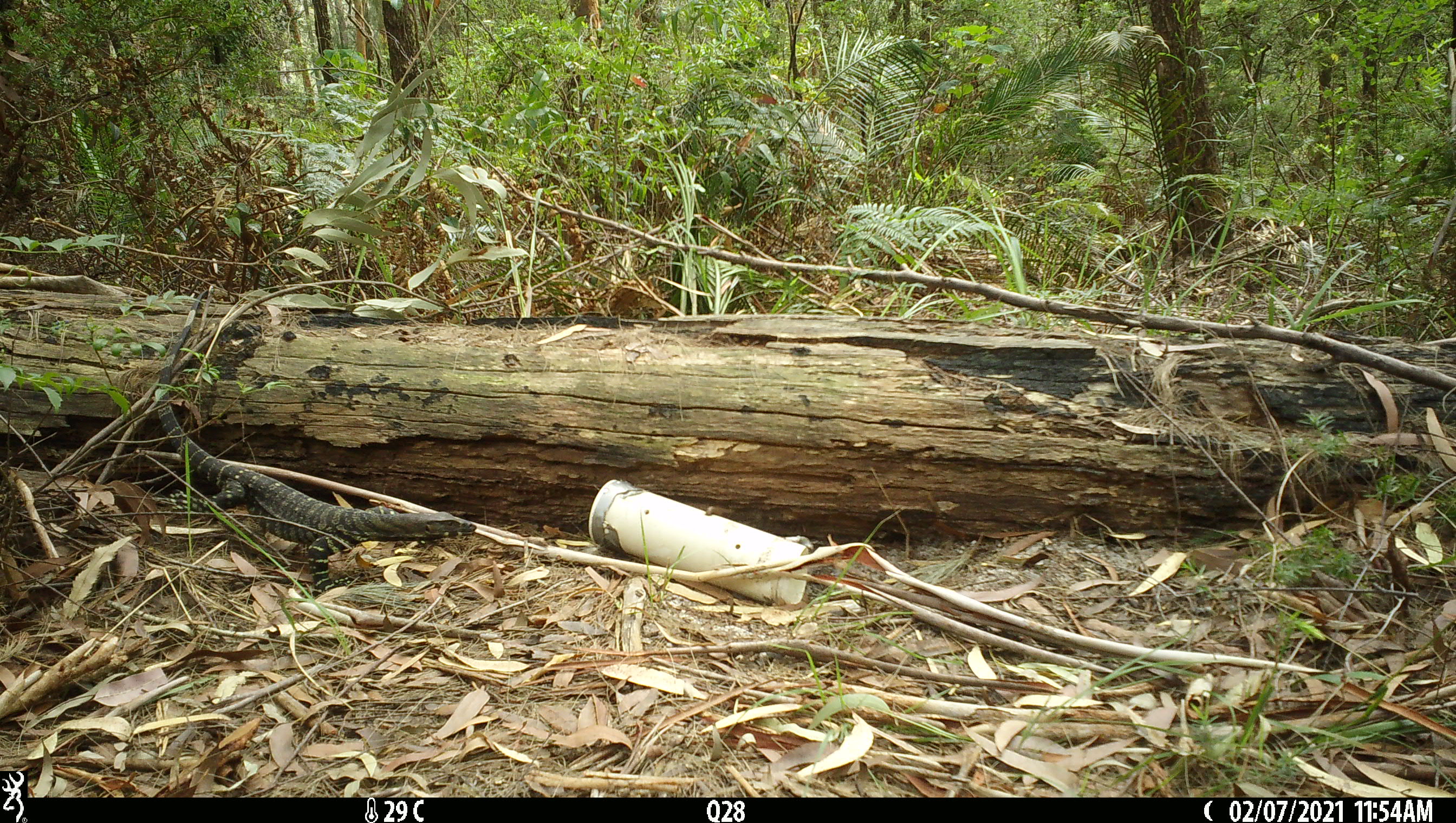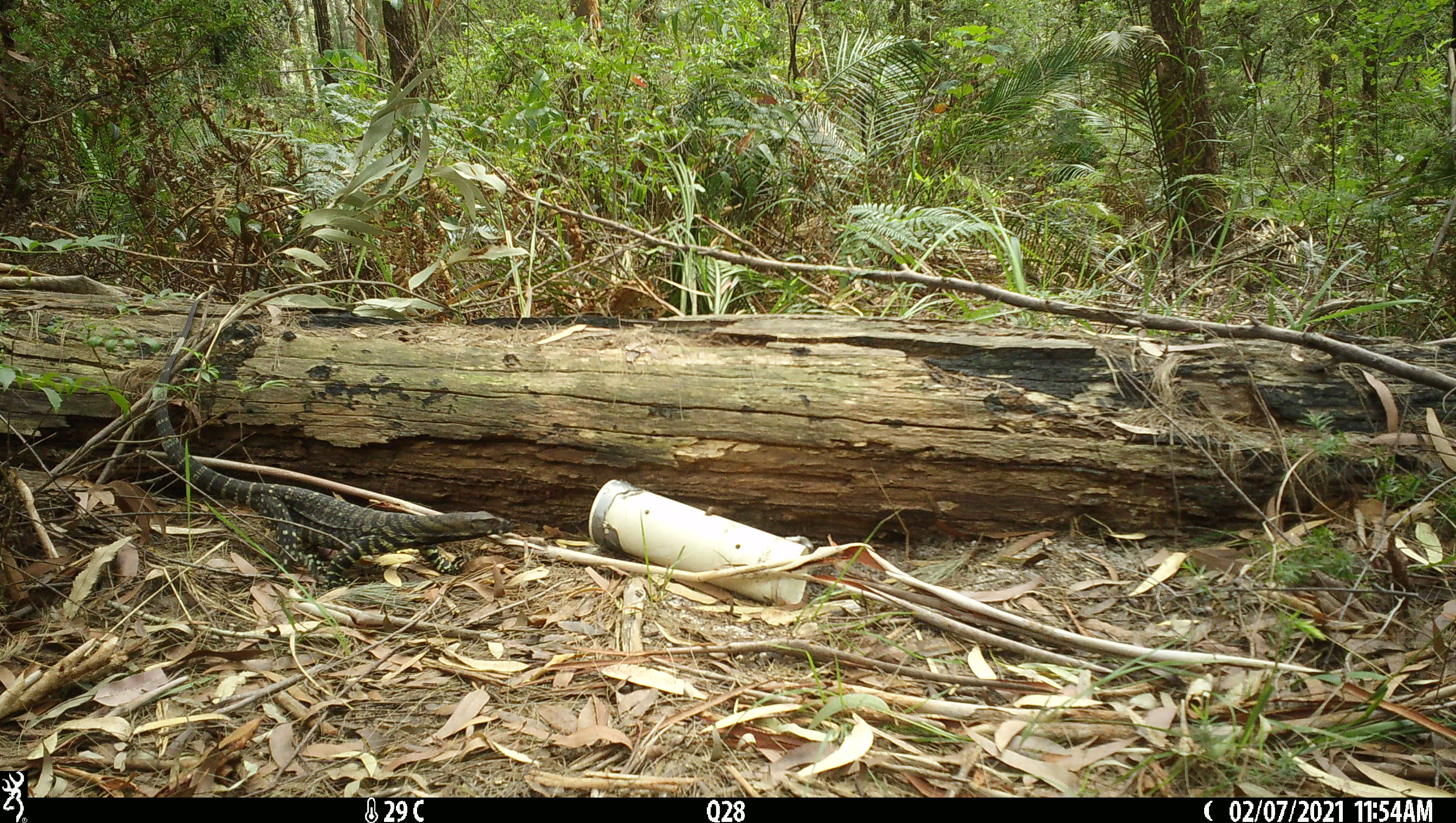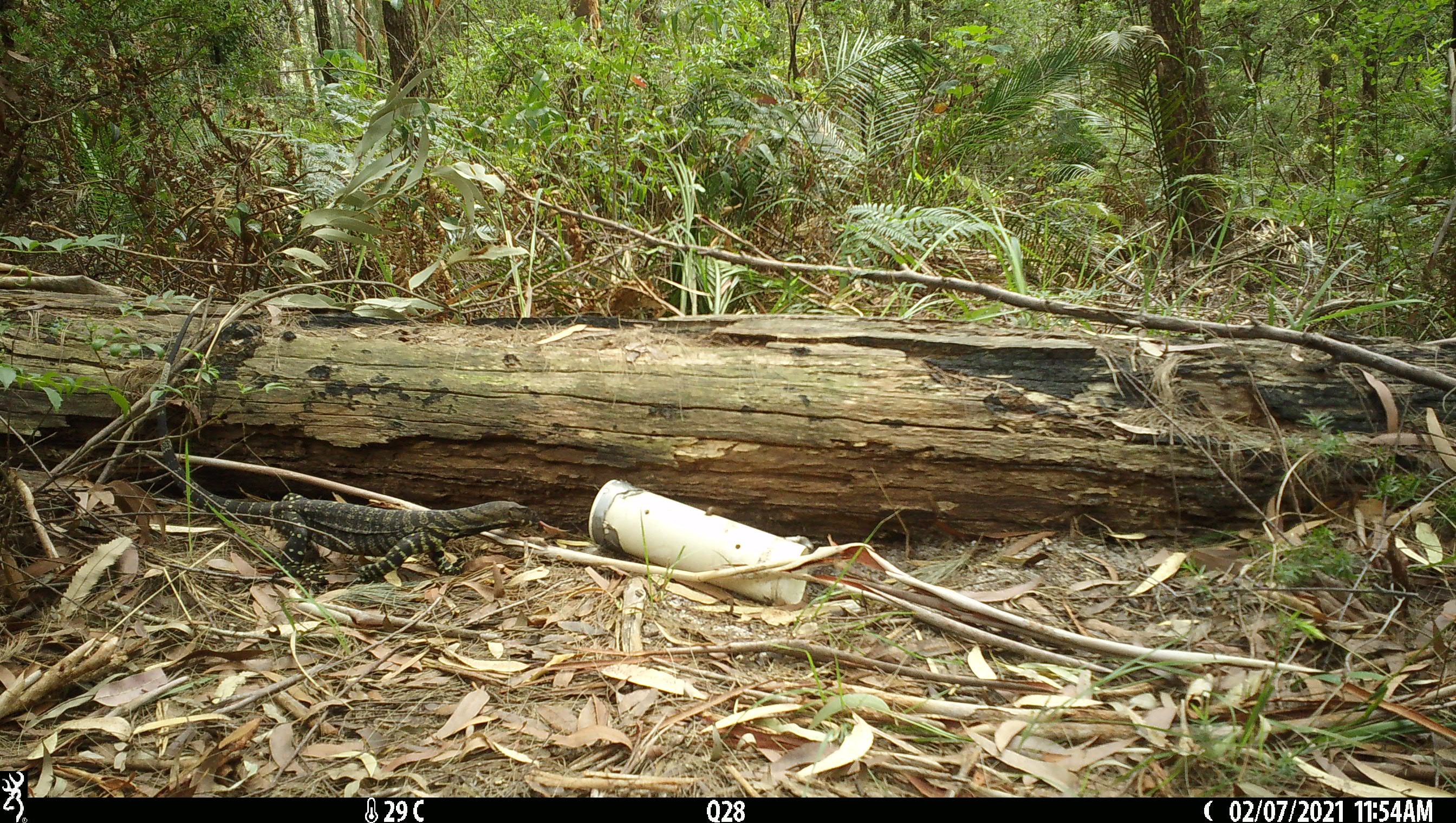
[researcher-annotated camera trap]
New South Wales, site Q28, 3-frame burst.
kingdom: Animalia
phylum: Chordata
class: Reptilia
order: Squamata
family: Varanidae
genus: Varanus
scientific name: Varanus varius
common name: lace monitor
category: goanna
Goanna (lace monitor) (Varanus varius).